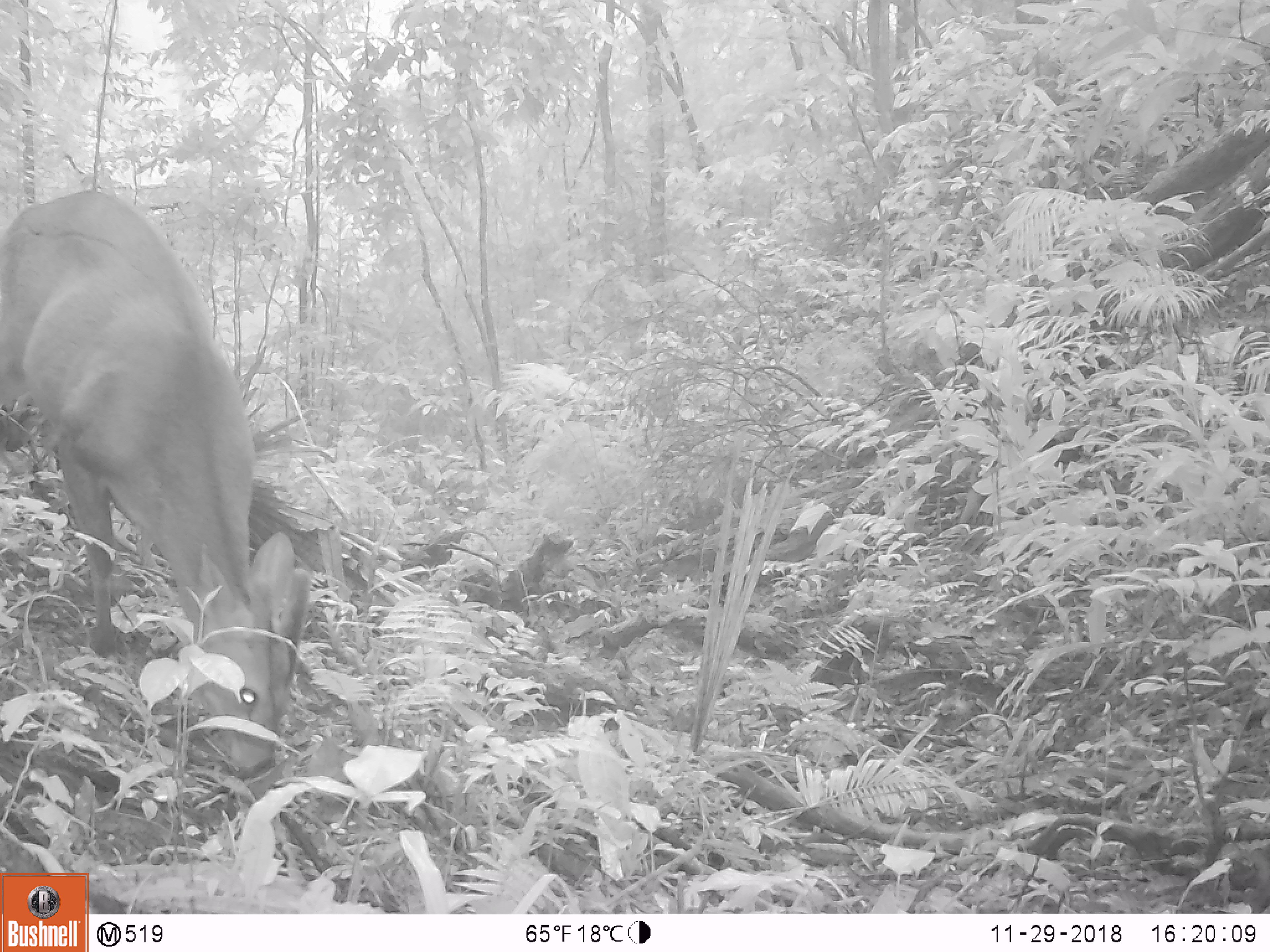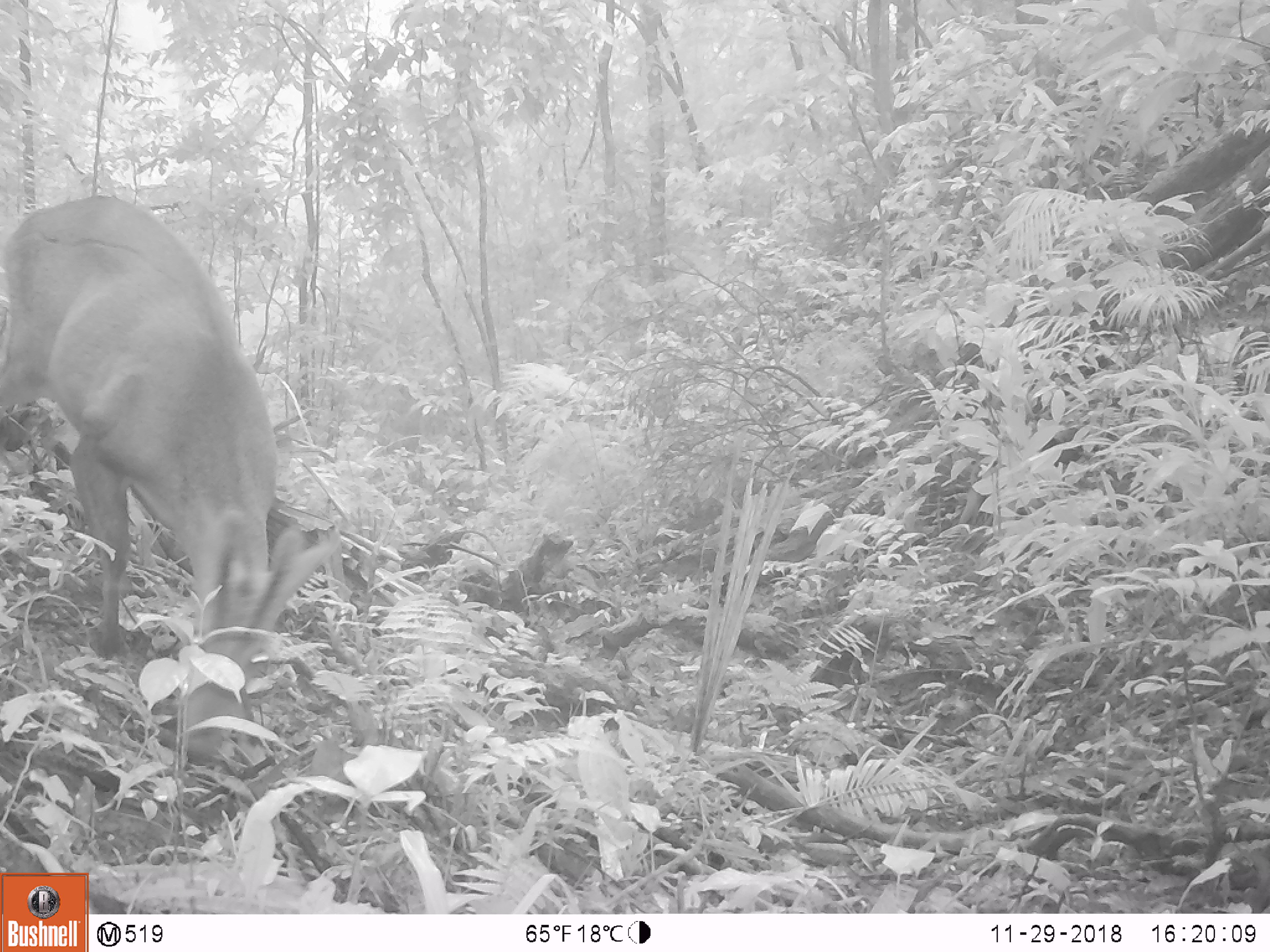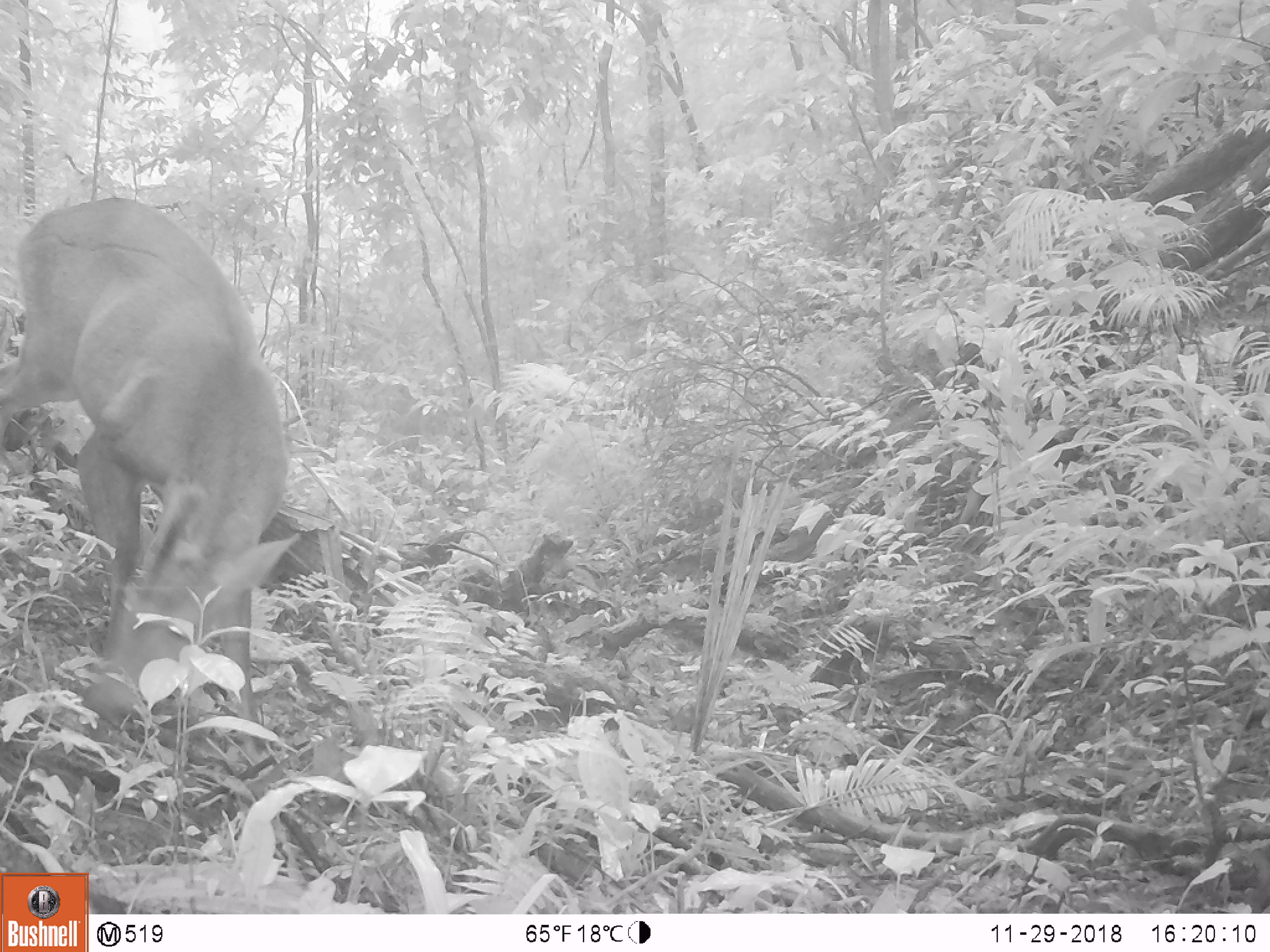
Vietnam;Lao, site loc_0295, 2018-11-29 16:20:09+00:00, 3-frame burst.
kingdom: Animalia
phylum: Chordata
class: Mammalia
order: Artiodactyla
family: Cervidae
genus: Muntiacus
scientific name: Muntiacus vuquangensis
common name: large-antlered muntjac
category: large antlered muntjac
Large antlered muntjac (large-antlered muntjac) (Muntiacus vuquangensis). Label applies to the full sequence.